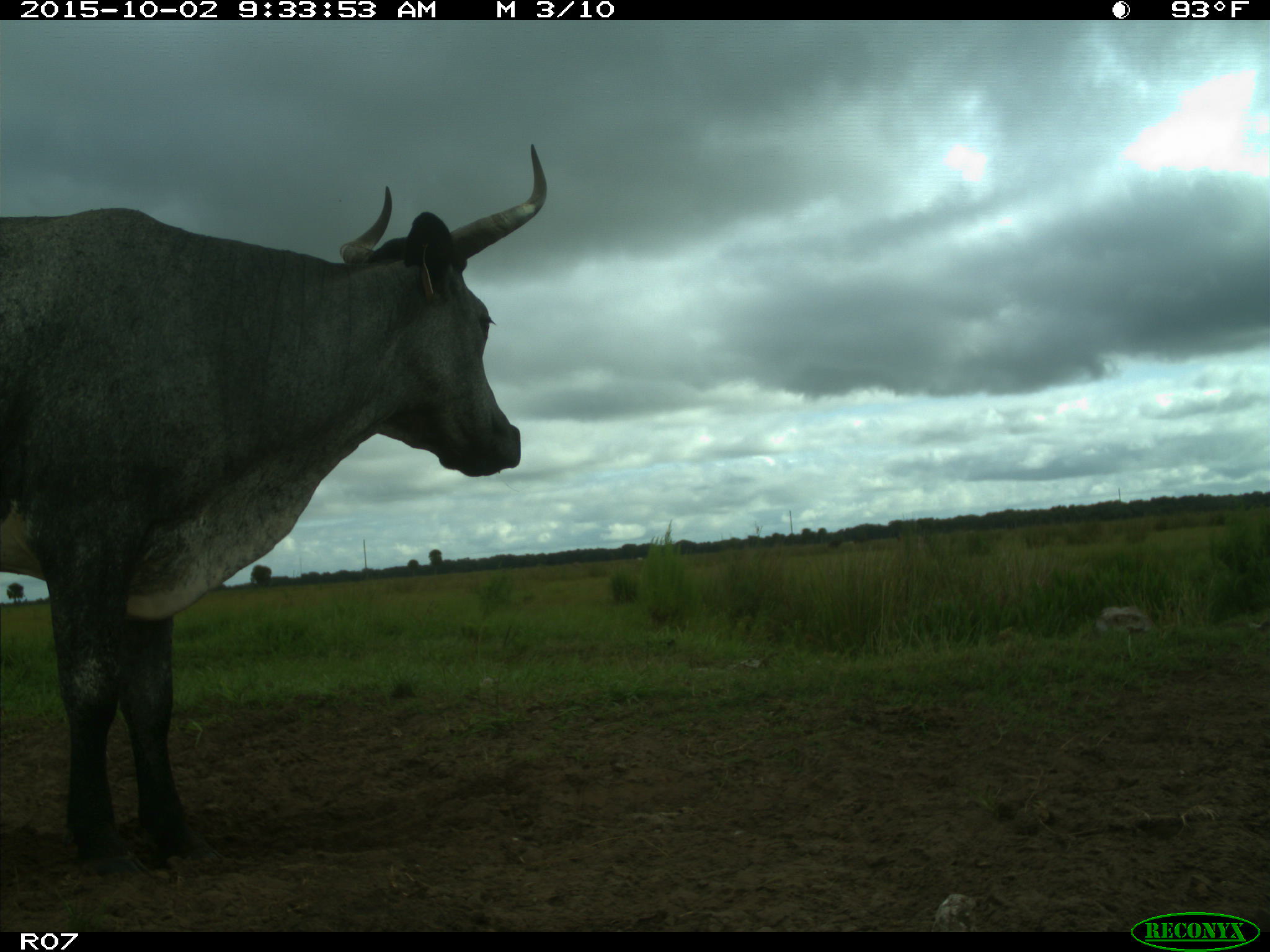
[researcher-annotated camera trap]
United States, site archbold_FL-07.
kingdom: Animalia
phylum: Chordata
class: Mammalia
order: Artiodactyla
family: Bovidae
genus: Bos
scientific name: Bos taurus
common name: domestic cow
Bos taurus (domestic cow).